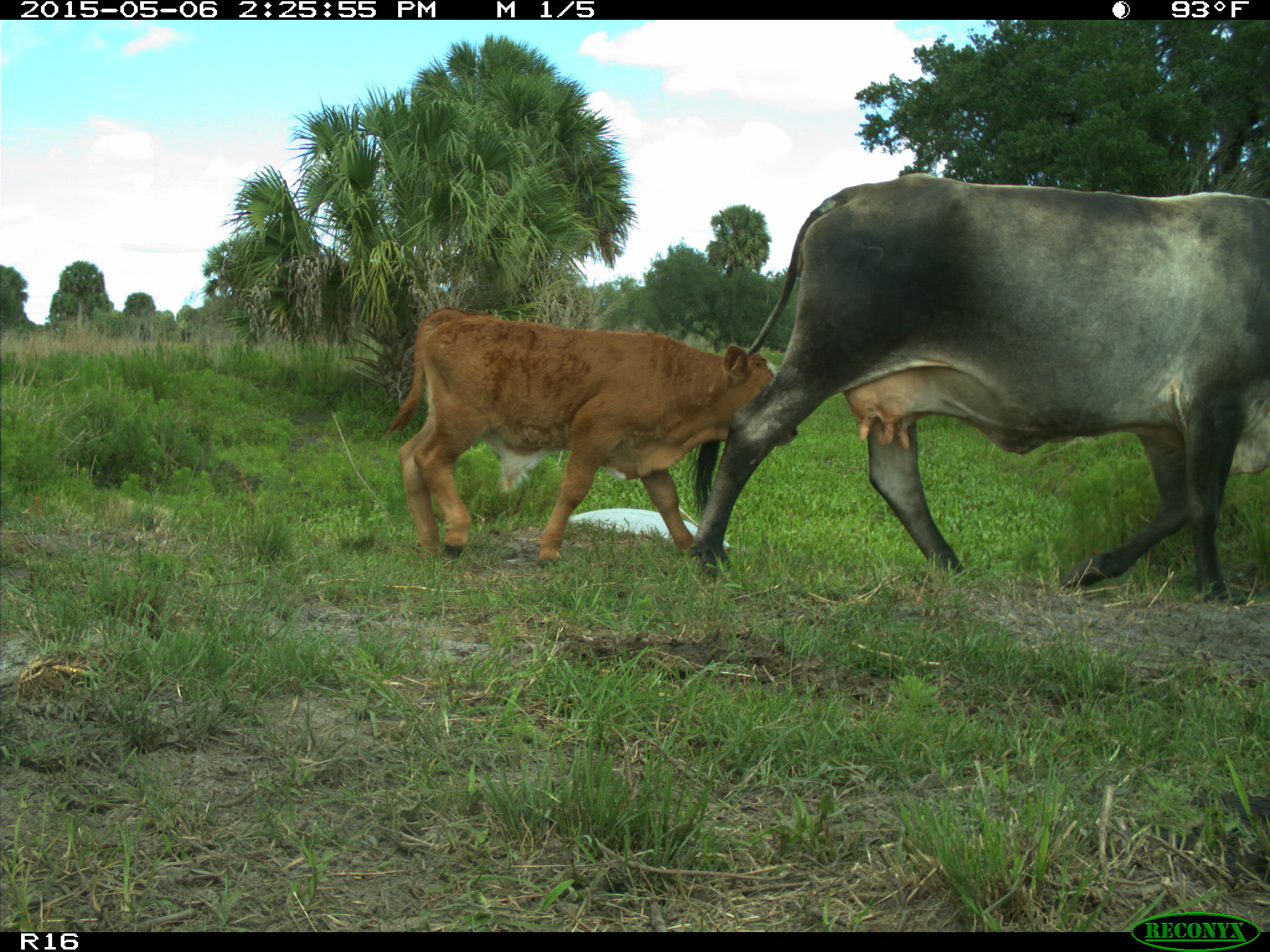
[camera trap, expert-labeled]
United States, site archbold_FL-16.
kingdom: Animalia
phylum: Chordata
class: Mammalia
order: Artiodactyla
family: Bovidae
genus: Bos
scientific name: Bos taurus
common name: domestic cow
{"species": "Bos taurus (domestic cow)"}